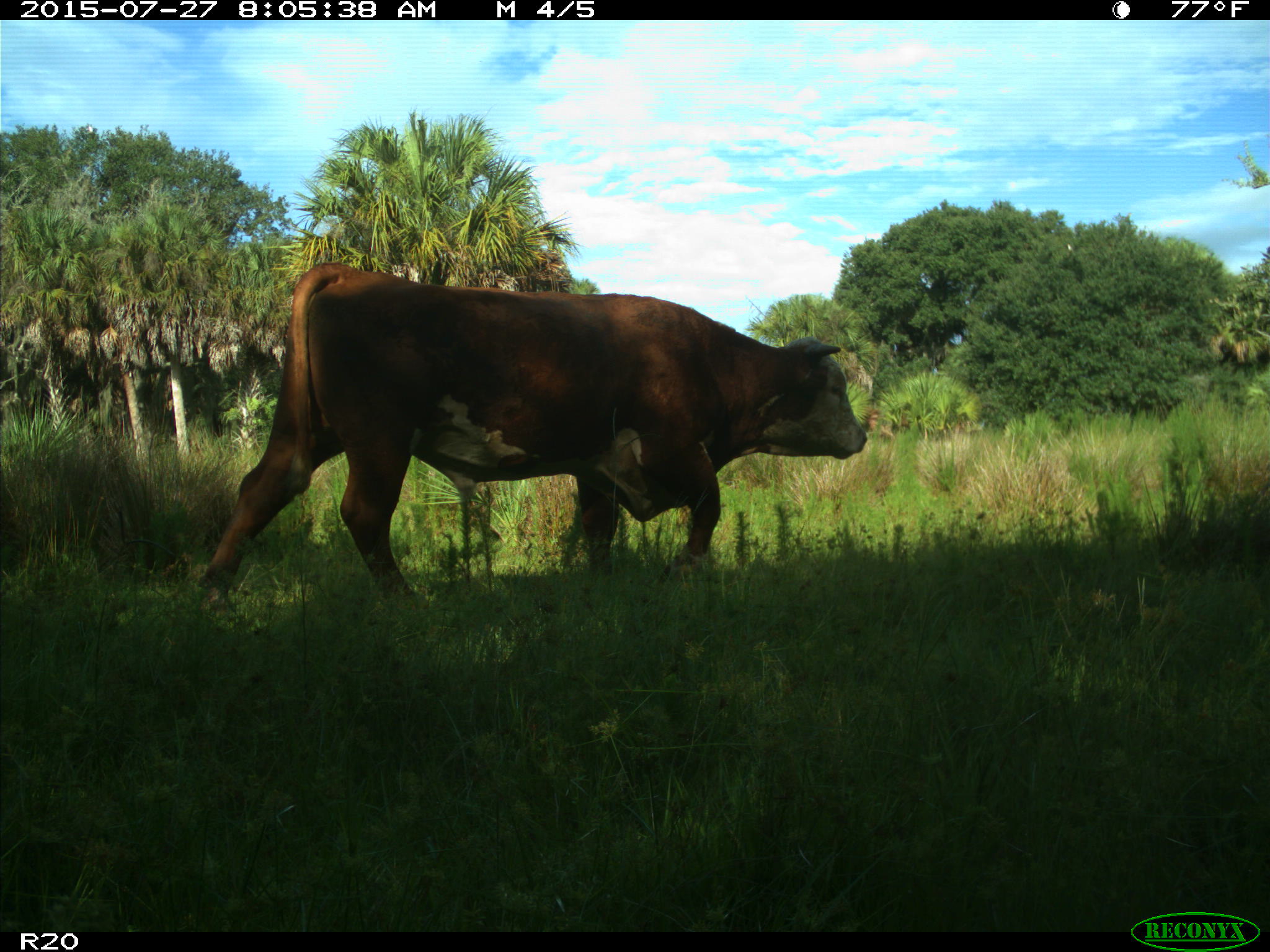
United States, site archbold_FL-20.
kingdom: Animalia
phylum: Chordata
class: Mammalia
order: Artiodactyla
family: Bovidae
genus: Bos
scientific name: Bos taurus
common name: domestic cow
Bos taurus (domestic cow).